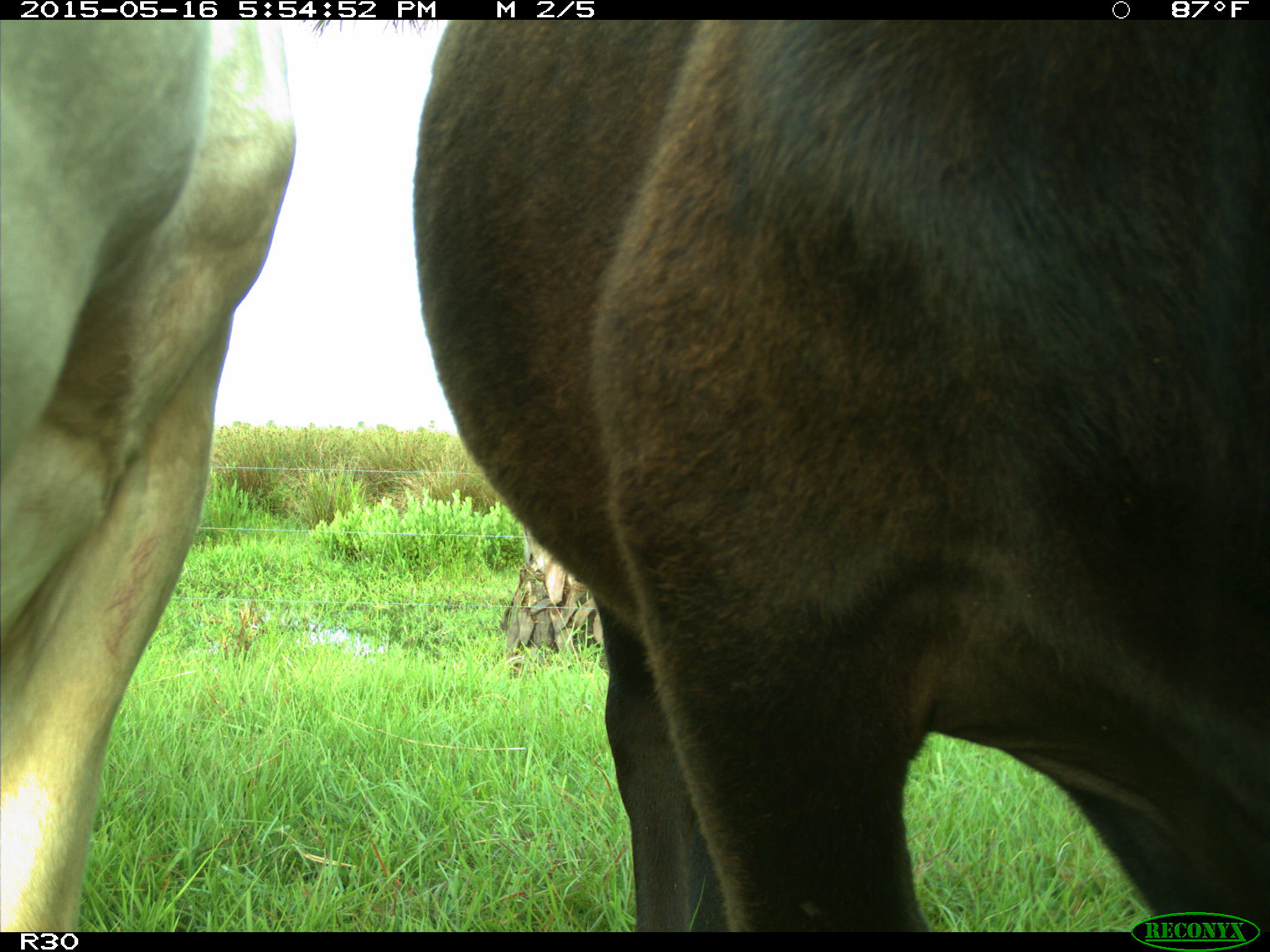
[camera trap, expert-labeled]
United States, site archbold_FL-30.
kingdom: Animalia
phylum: Chordata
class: Mammalia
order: Artiodactyla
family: Bovidae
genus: Bos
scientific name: Bos taurus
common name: domestic cow